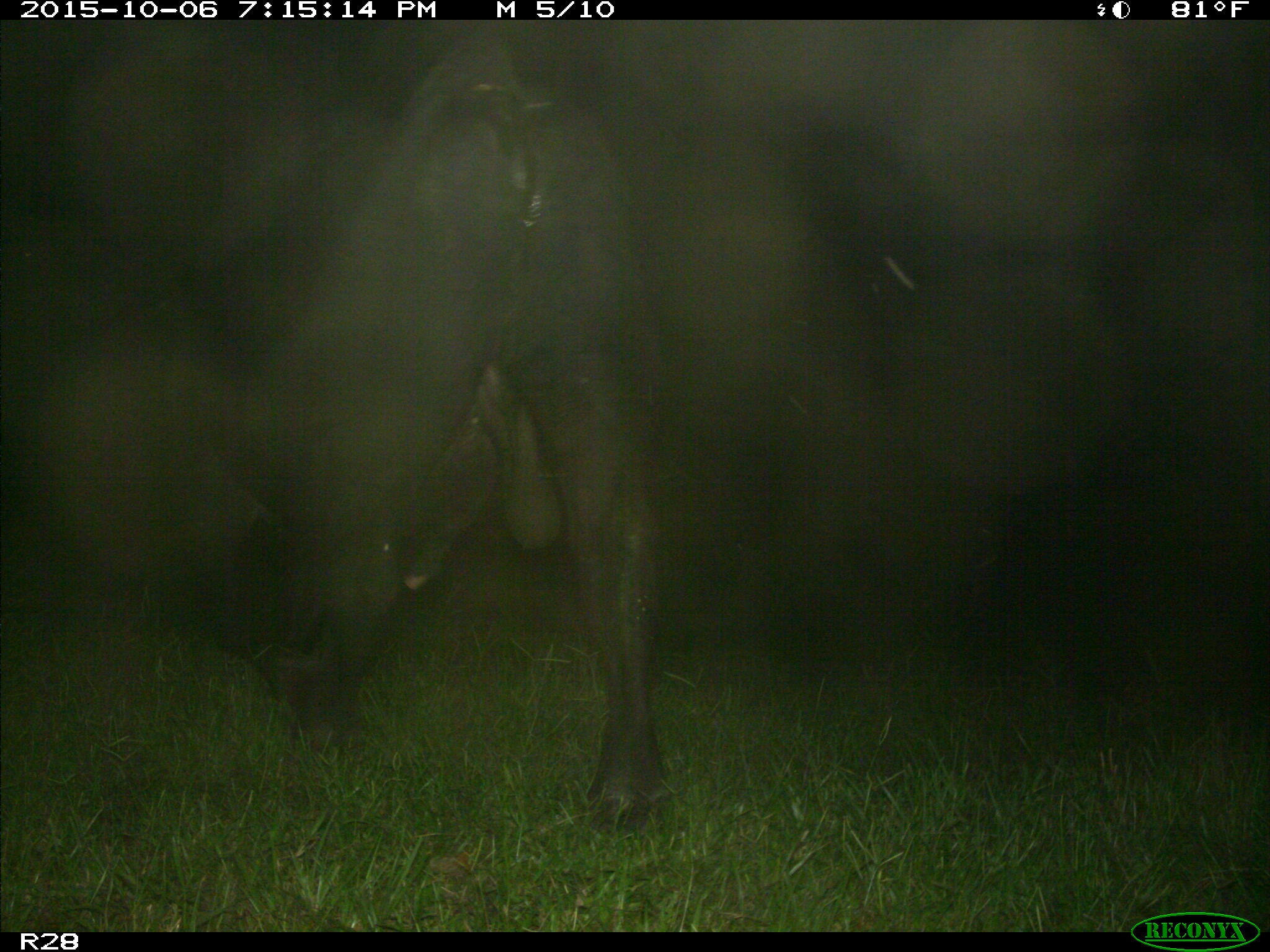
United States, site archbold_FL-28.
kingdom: Animalia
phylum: Chordata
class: Mammalia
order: Artiodactyla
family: Bovidae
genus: Bos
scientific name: Bos taurus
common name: domestic cow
Bos taurus (domestic cow).